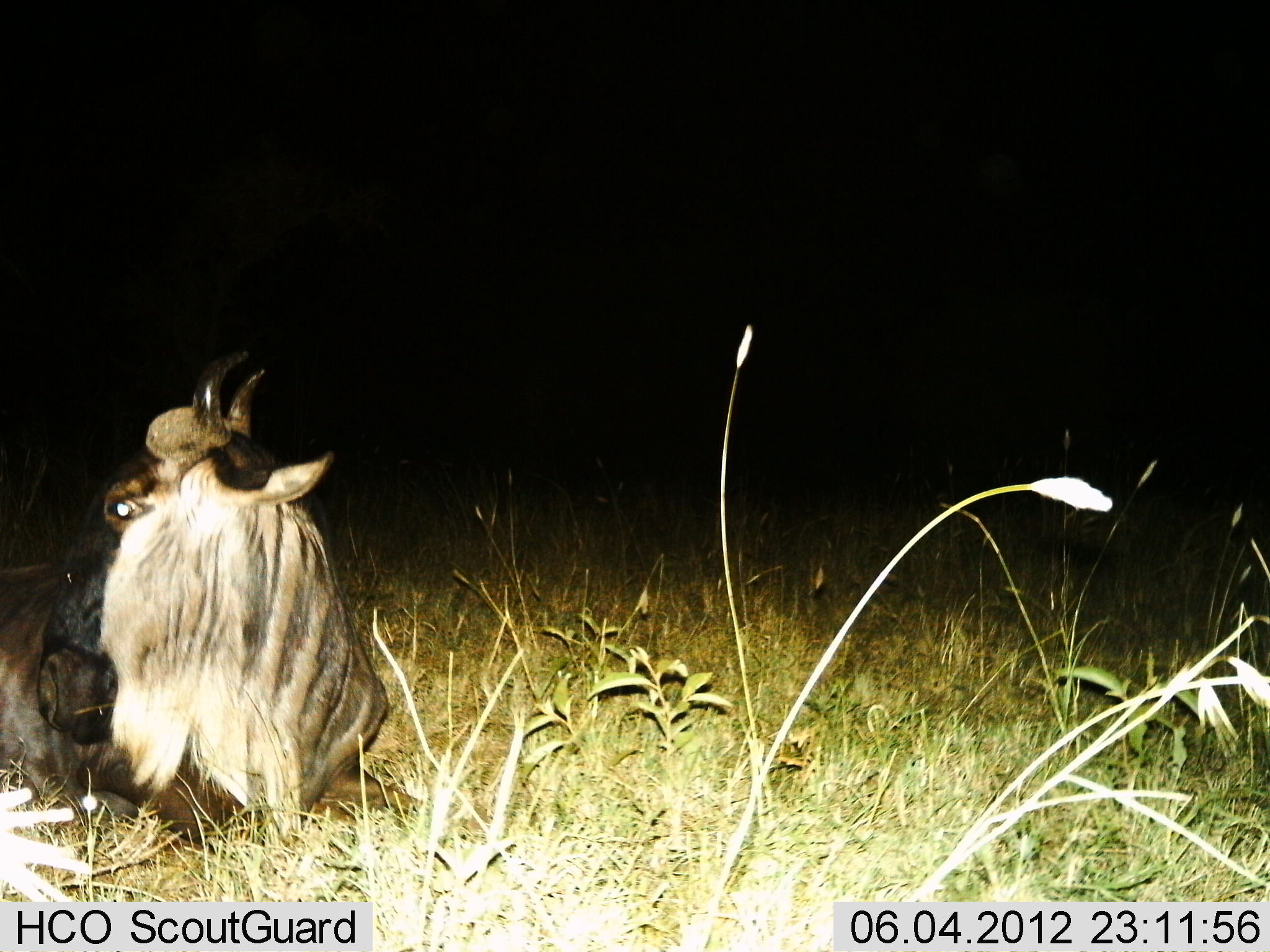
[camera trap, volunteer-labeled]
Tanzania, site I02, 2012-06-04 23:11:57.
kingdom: Animalia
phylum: Chordata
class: Mammalia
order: Artiodactyla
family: Bovidae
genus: Connochaetes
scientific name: Connochaetes taurinus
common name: blue wildebeest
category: wildebeest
Wildebeest (blue wildebeest) (Connochaetes taurinus), count 1. Behavior (volunteer vote fractions): standing 0%, resting 100%, moving 0%, interacting 0%. Young present (vote fraction): 0%. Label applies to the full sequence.